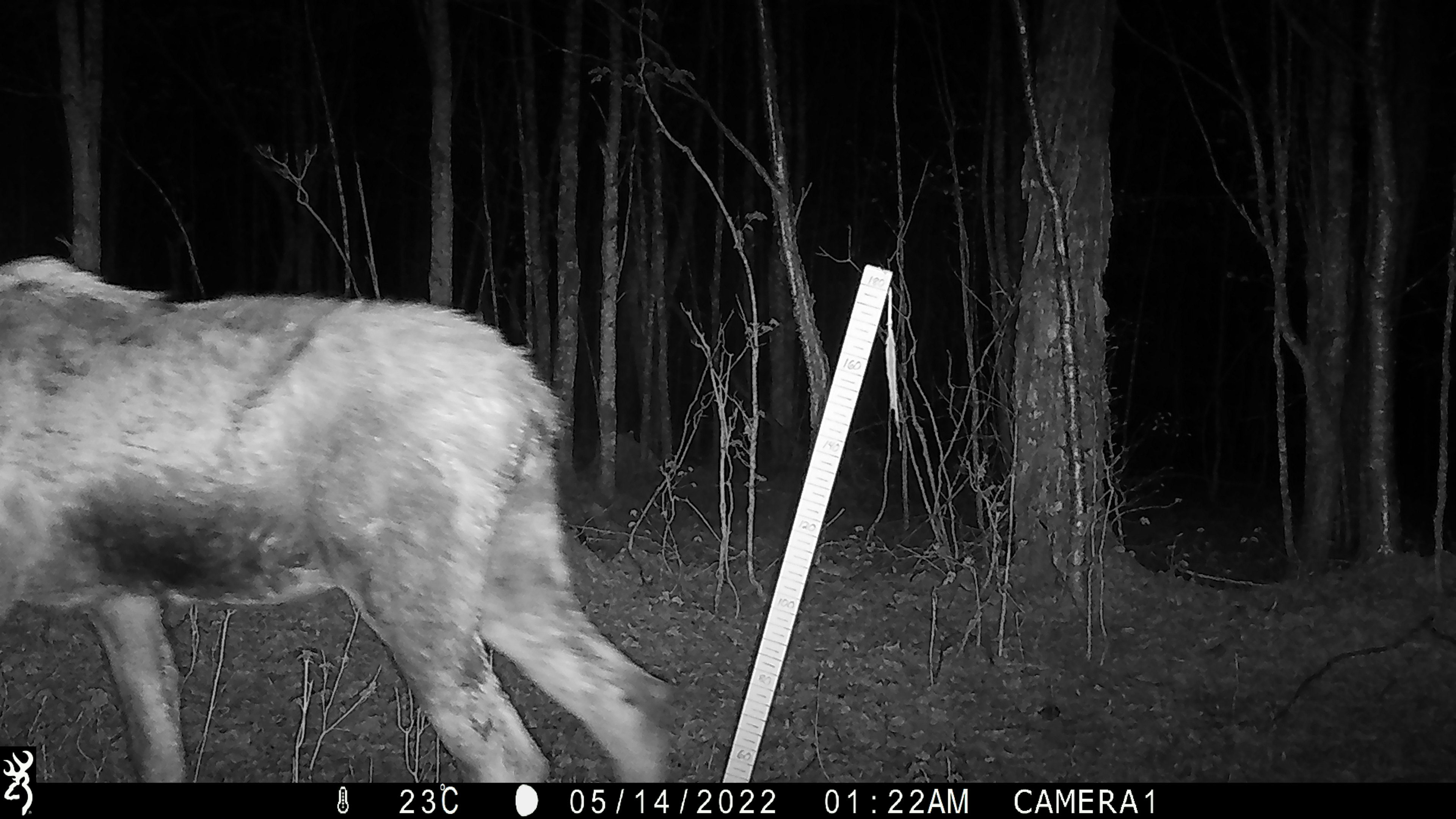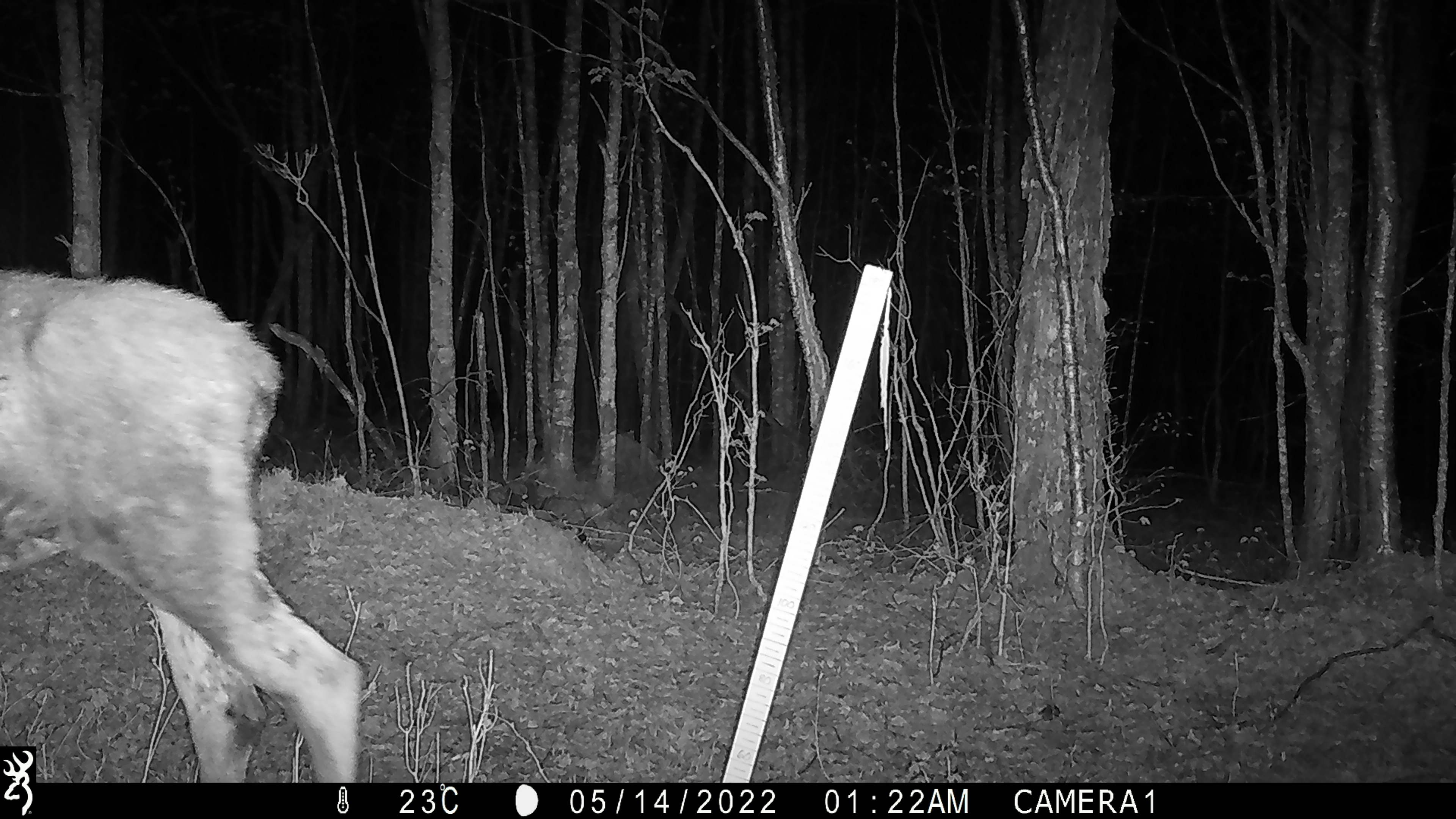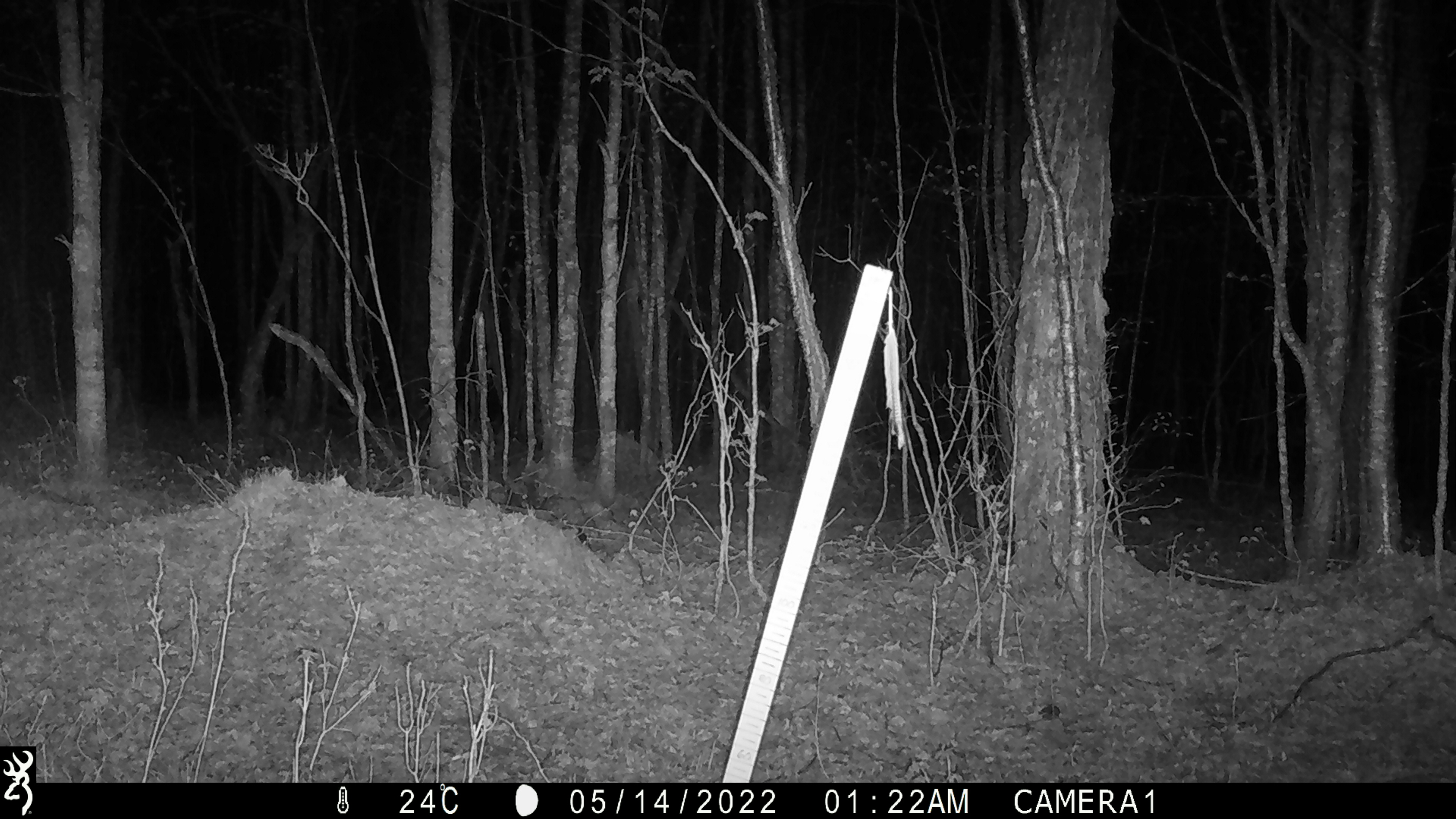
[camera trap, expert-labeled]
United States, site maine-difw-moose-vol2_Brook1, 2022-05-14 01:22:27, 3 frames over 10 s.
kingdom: Animalia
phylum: Chordata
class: Mammalia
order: Artiodactyla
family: Cervidae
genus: Alces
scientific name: Alces alces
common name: moose